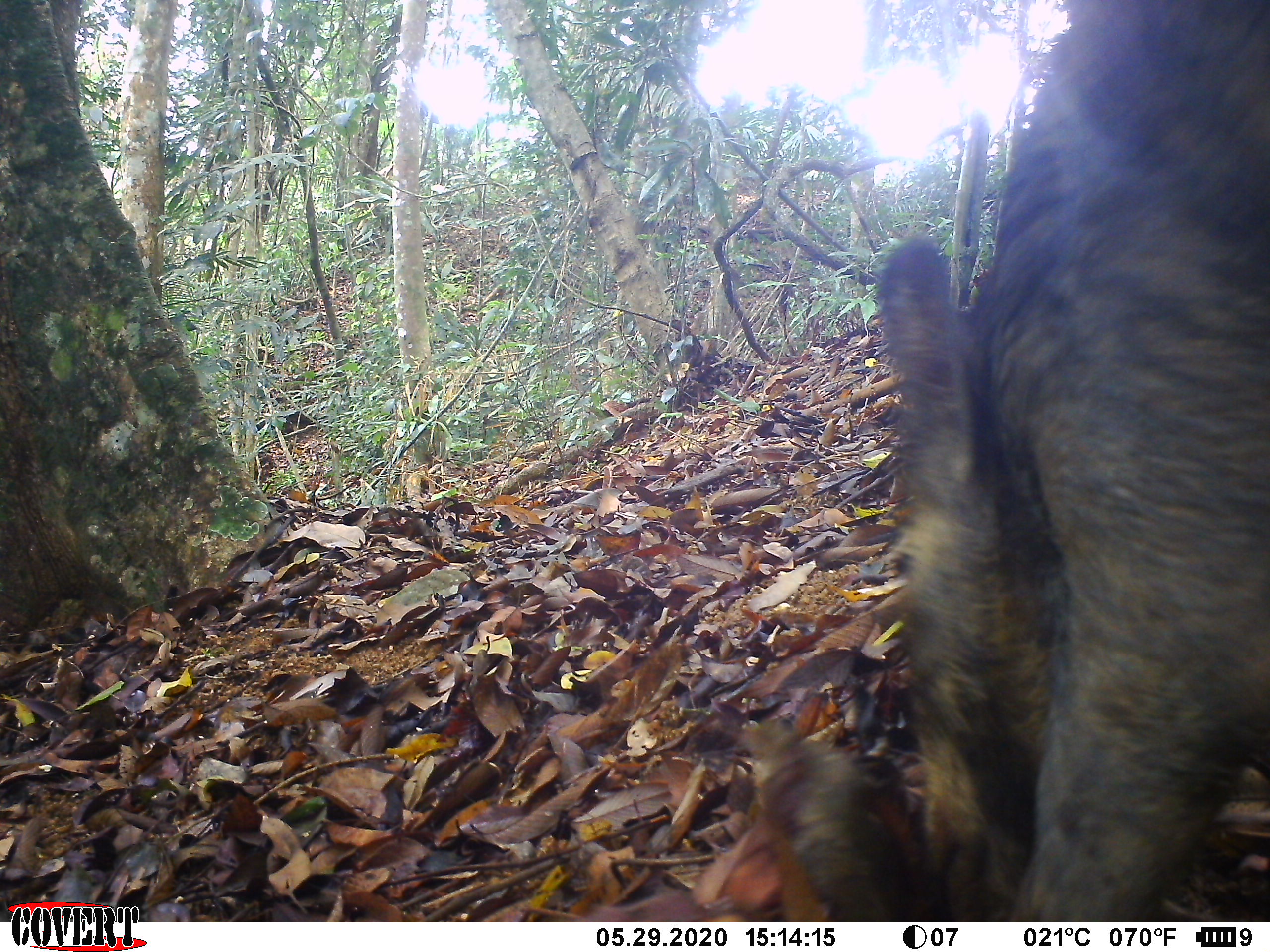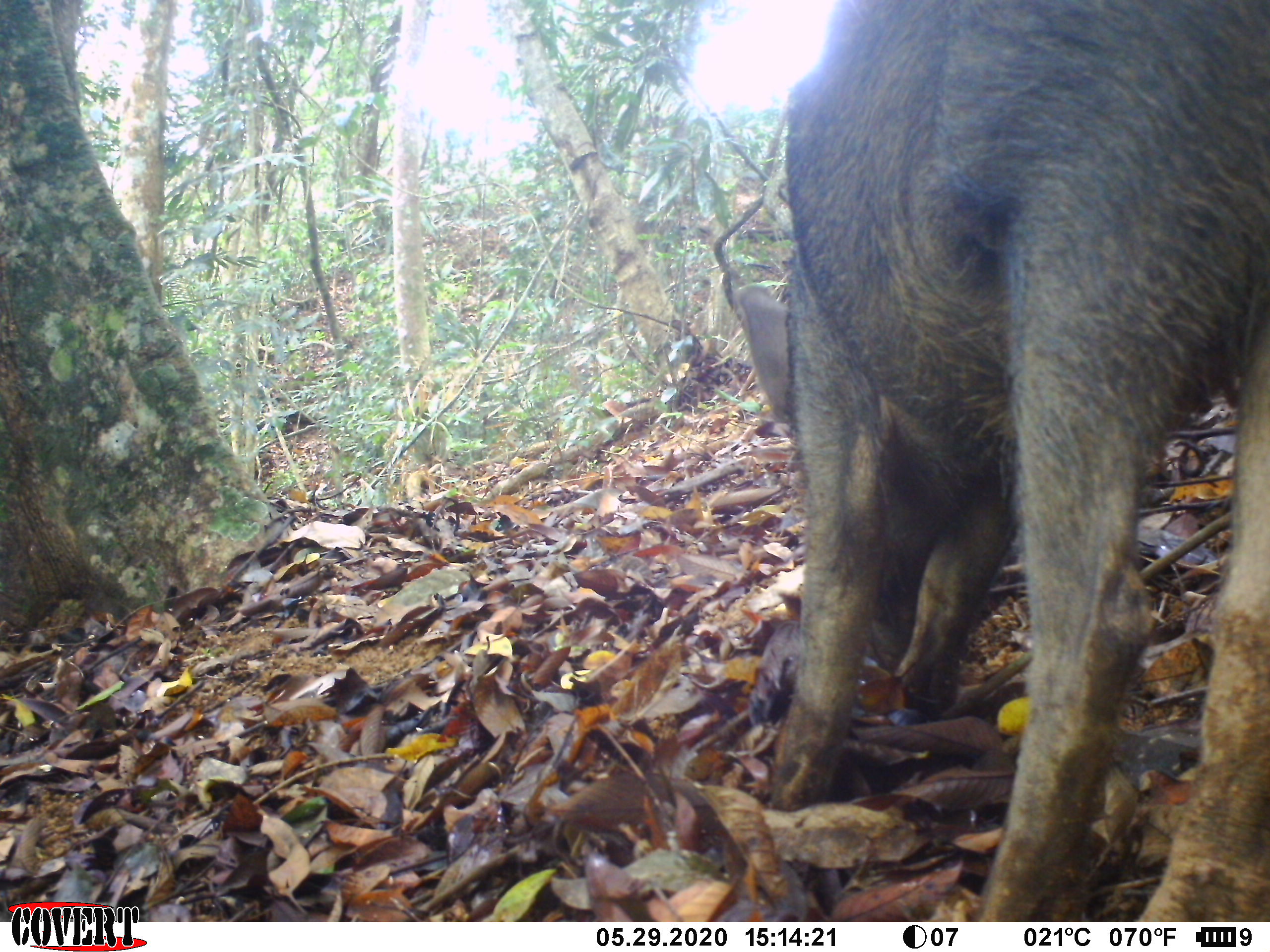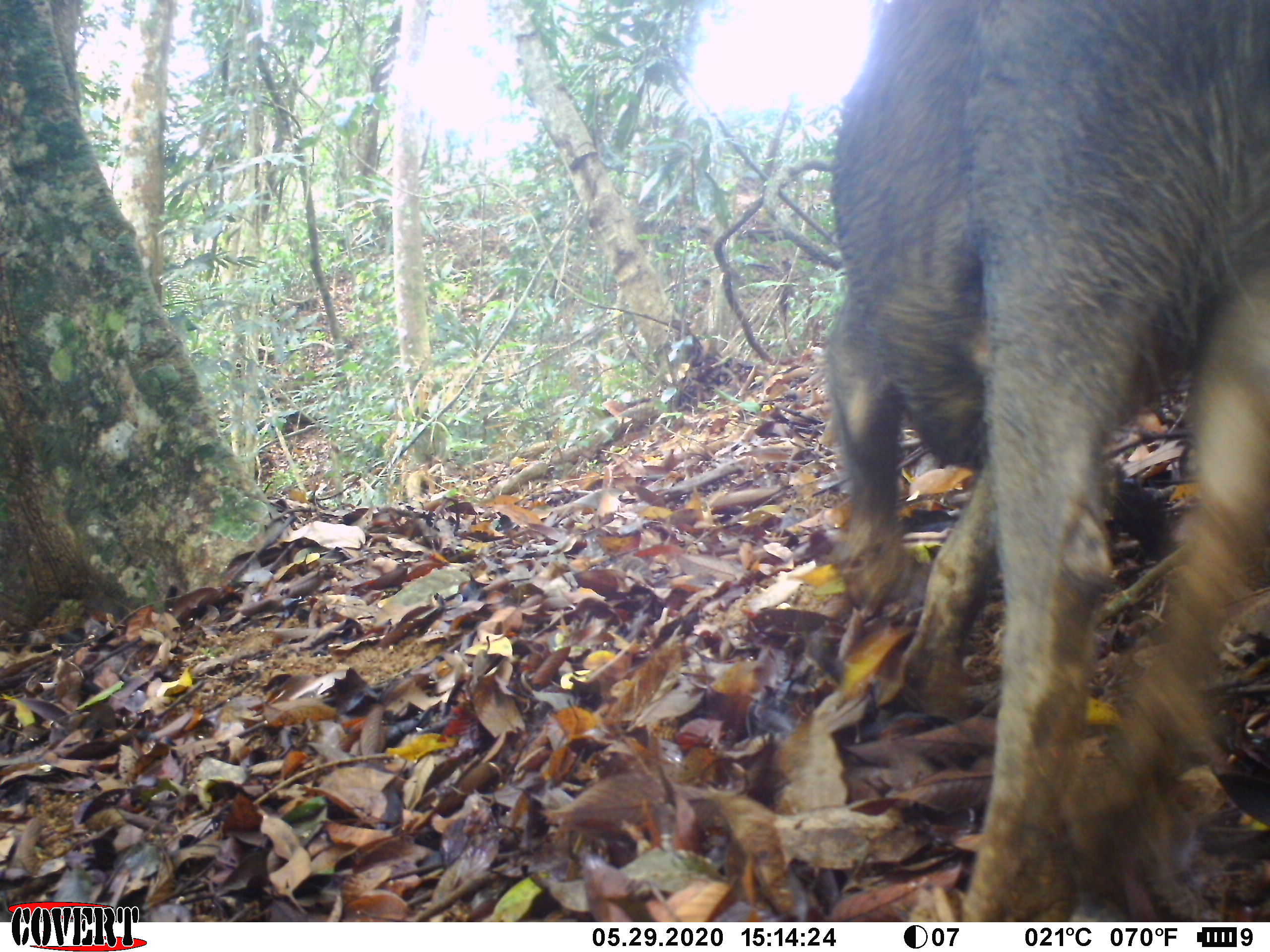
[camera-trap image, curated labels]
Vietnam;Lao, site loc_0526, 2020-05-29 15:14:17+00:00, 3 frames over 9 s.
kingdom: Animalia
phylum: Chordata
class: Mammalia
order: Artiodactyla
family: Suidae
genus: Sus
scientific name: Sus scrofa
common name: eurasian wild pig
Eurasian wild pig (Sus scrofa). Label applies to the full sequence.